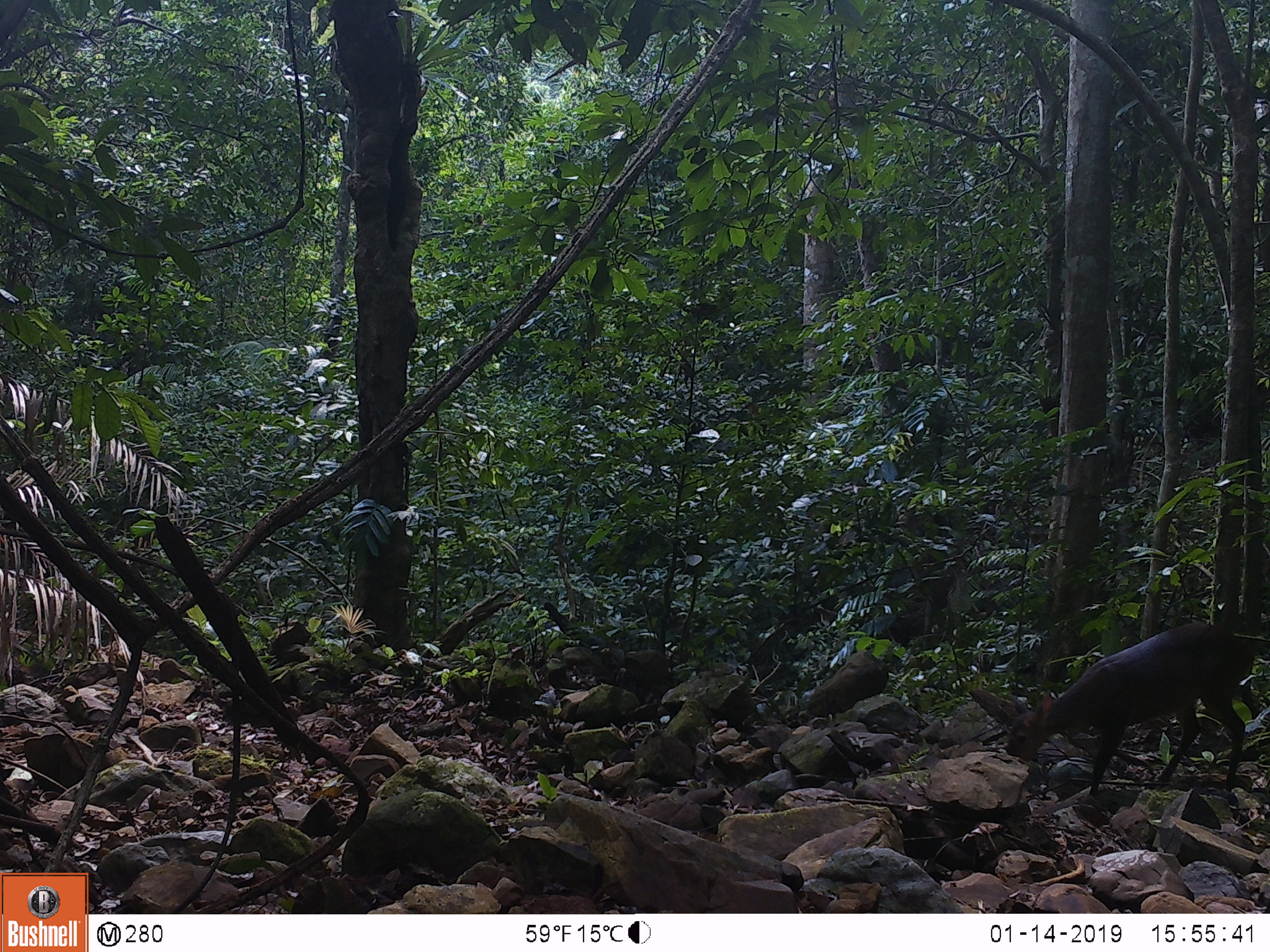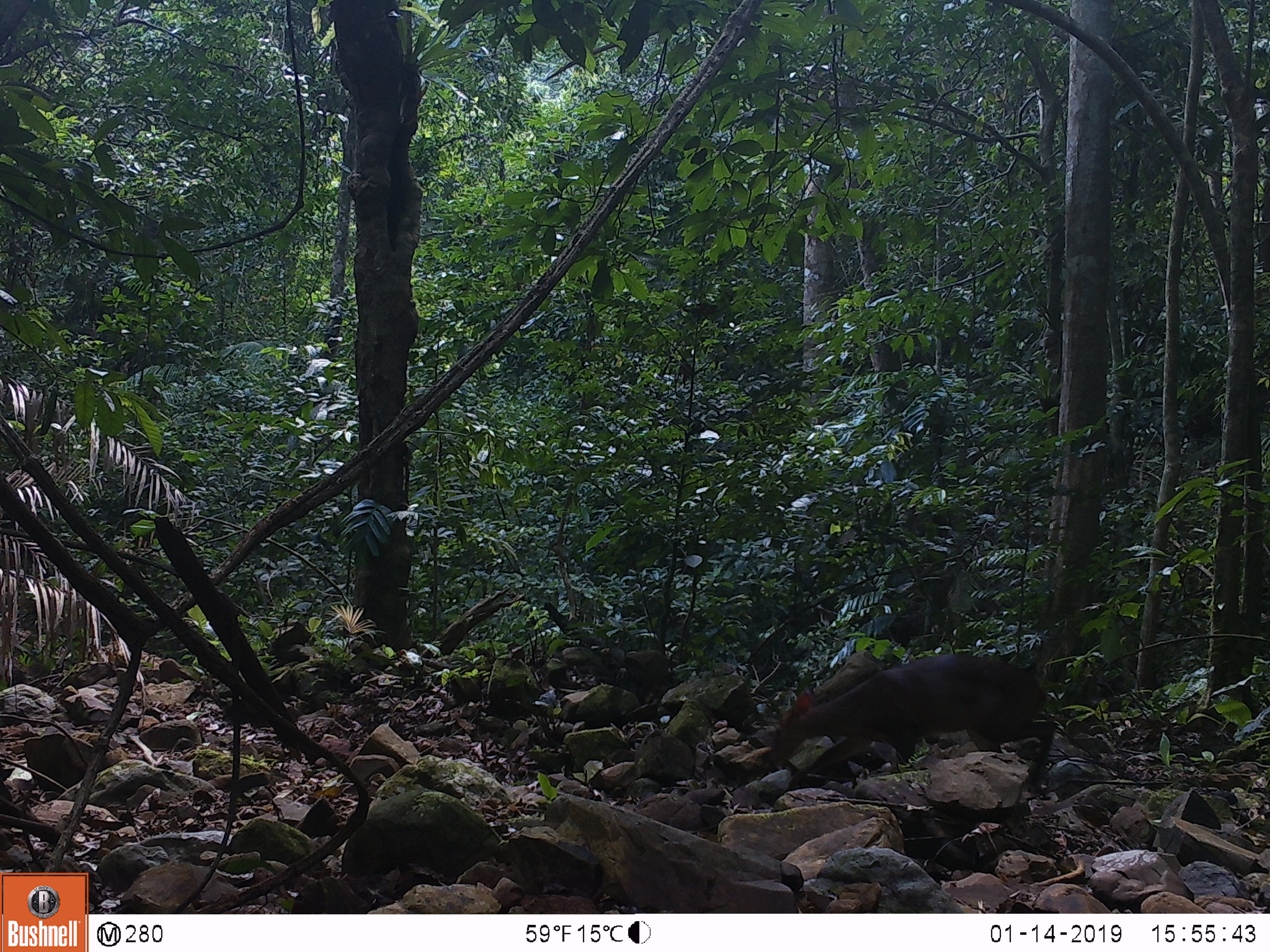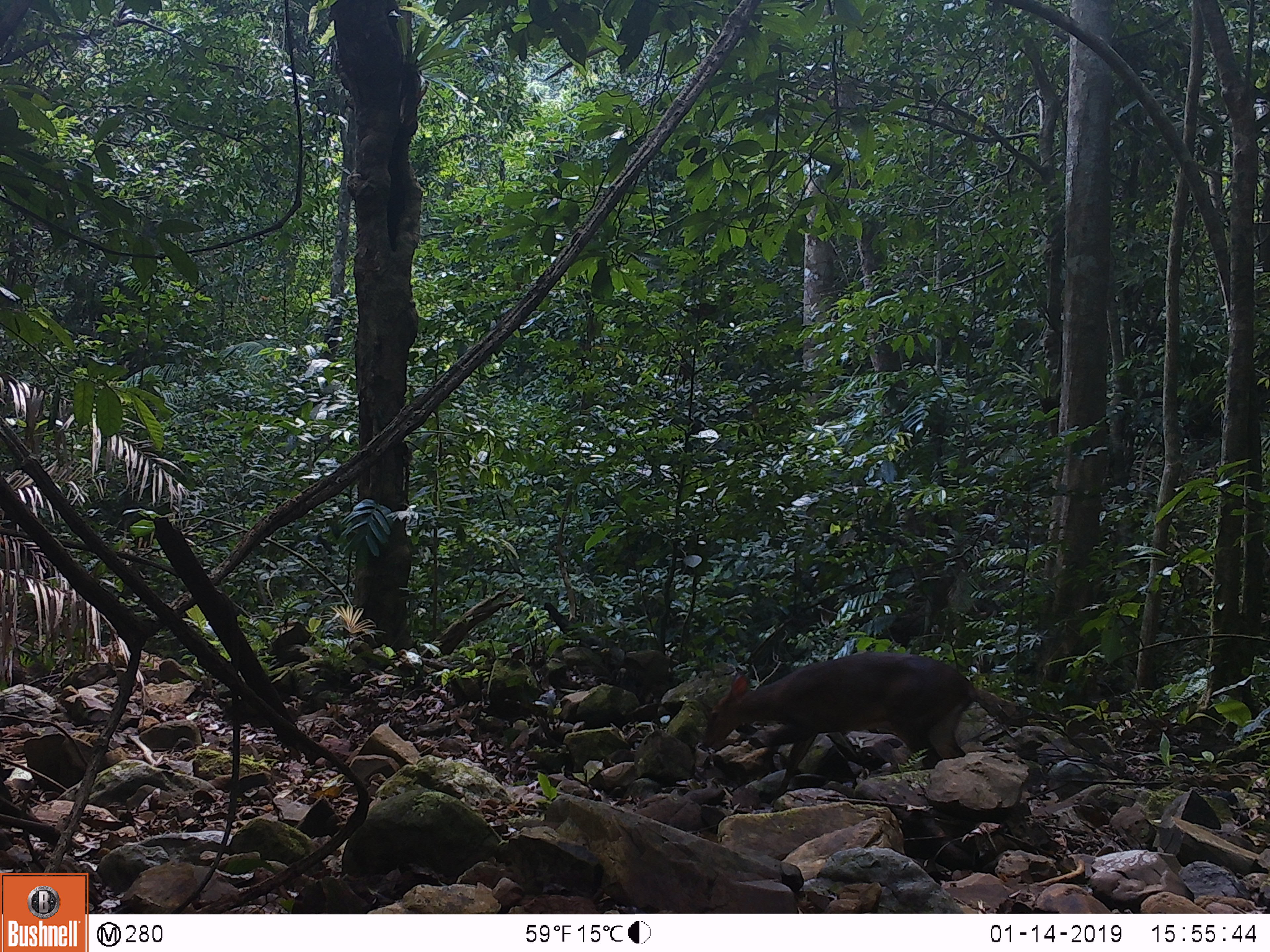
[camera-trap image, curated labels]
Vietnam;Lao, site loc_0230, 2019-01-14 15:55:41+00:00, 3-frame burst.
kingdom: Animalia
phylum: Chordata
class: Mammalia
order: Artiodactyla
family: Cervidae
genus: Muntiacus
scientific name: Muntiacus vuquangensis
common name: large-antlered muntjac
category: large antlered muntjac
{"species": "large antlered muntjac (large-antlered muntjac) (Muntiacus vuquangensis)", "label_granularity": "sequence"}